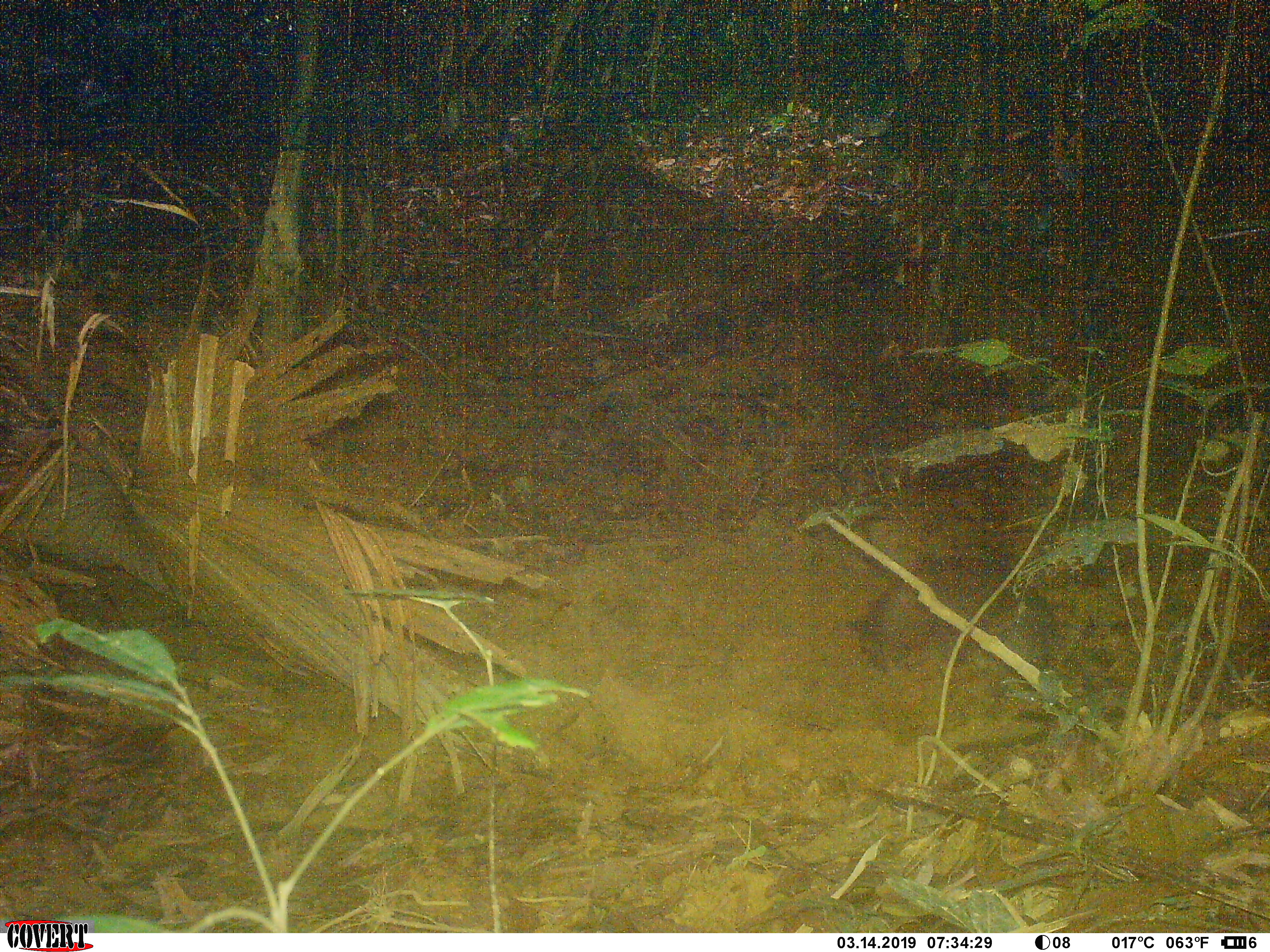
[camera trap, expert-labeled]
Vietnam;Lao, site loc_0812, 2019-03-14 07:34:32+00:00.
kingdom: Animalia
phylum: Chordata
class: Mammalia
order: Artiodactyla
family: Suidae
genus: Sus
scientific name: Sus scrofa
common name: eurasian wild pig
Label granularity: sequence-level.